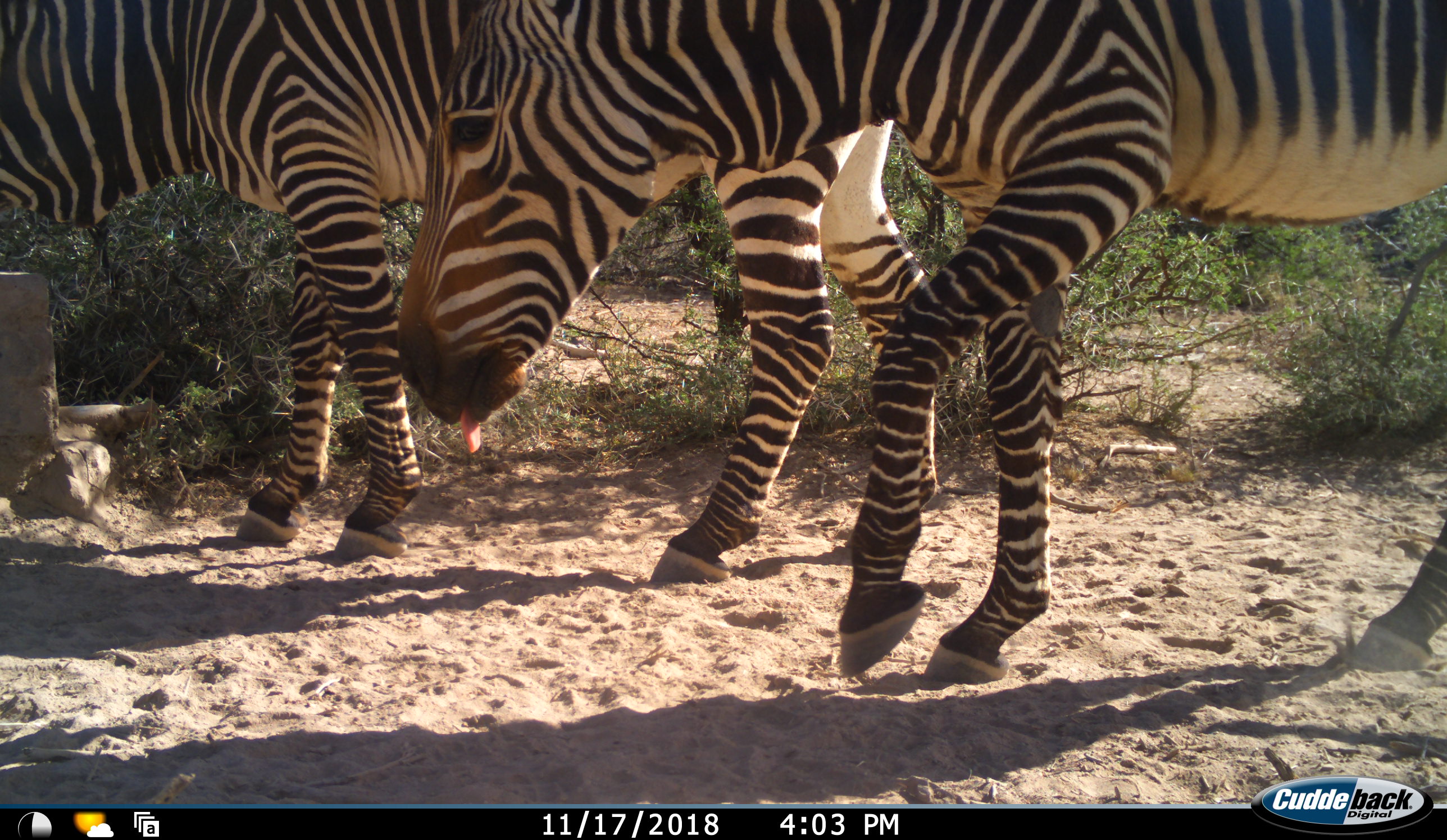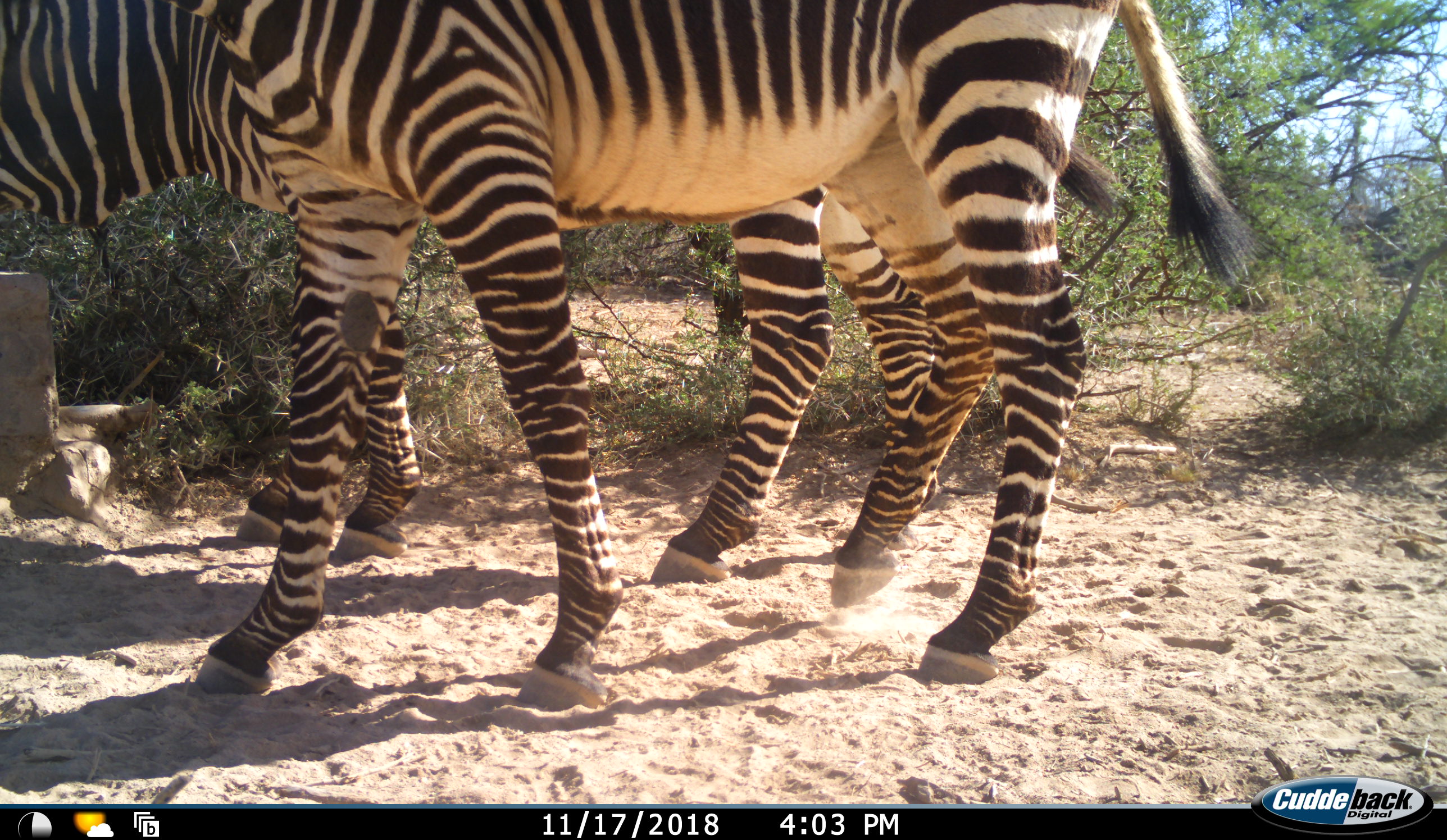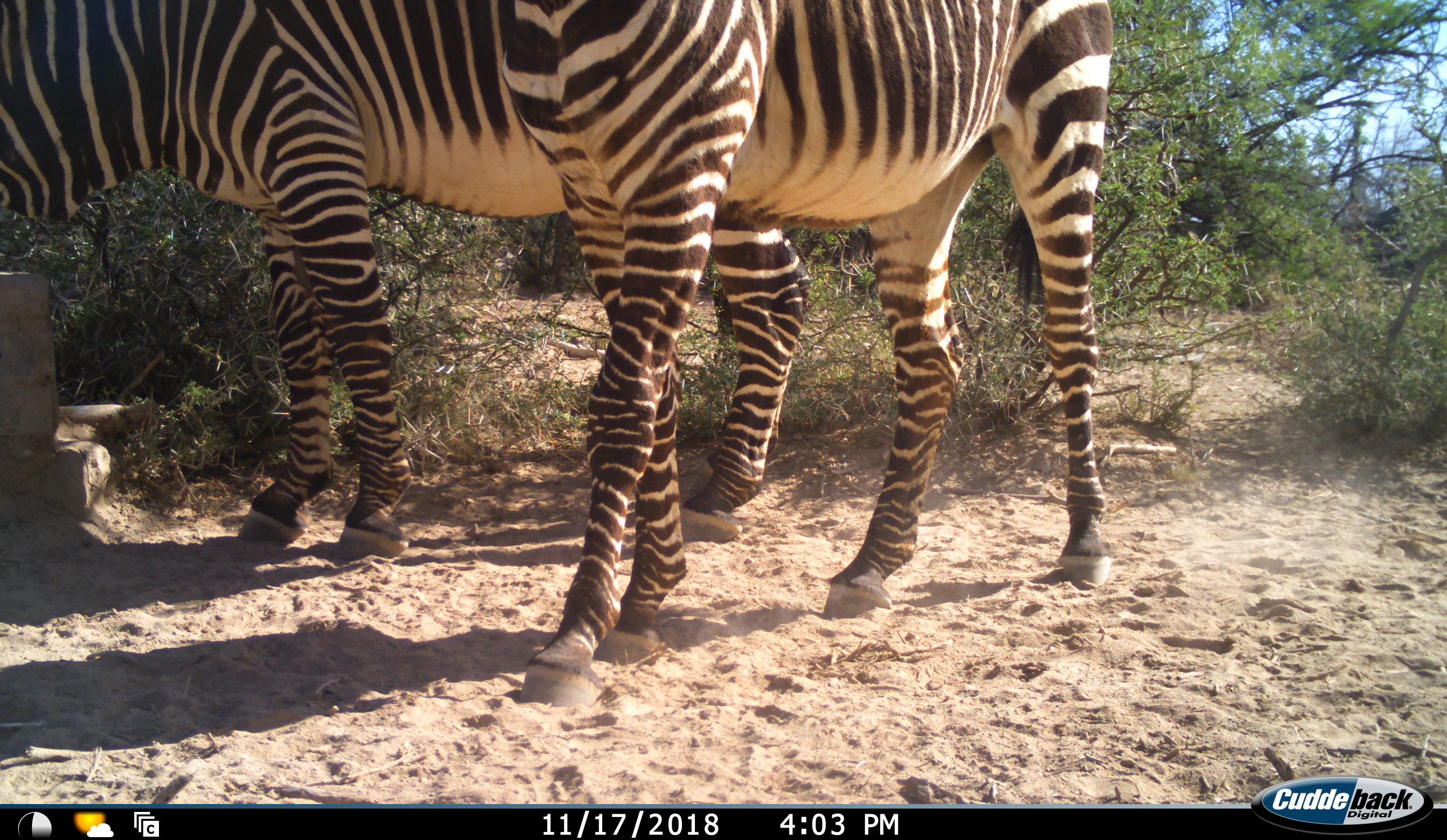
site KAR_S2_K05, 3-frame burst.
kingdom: Animalia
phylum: Chordata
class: Mammalia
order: Perissodactyla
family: Equidae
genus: Equus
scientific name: Equus zebra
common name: mountain zebra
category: zebramountain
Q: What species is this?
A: Zebramountain (mountain zebra) (Equus zebra).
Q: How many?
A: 2.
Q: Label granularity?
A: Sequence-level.